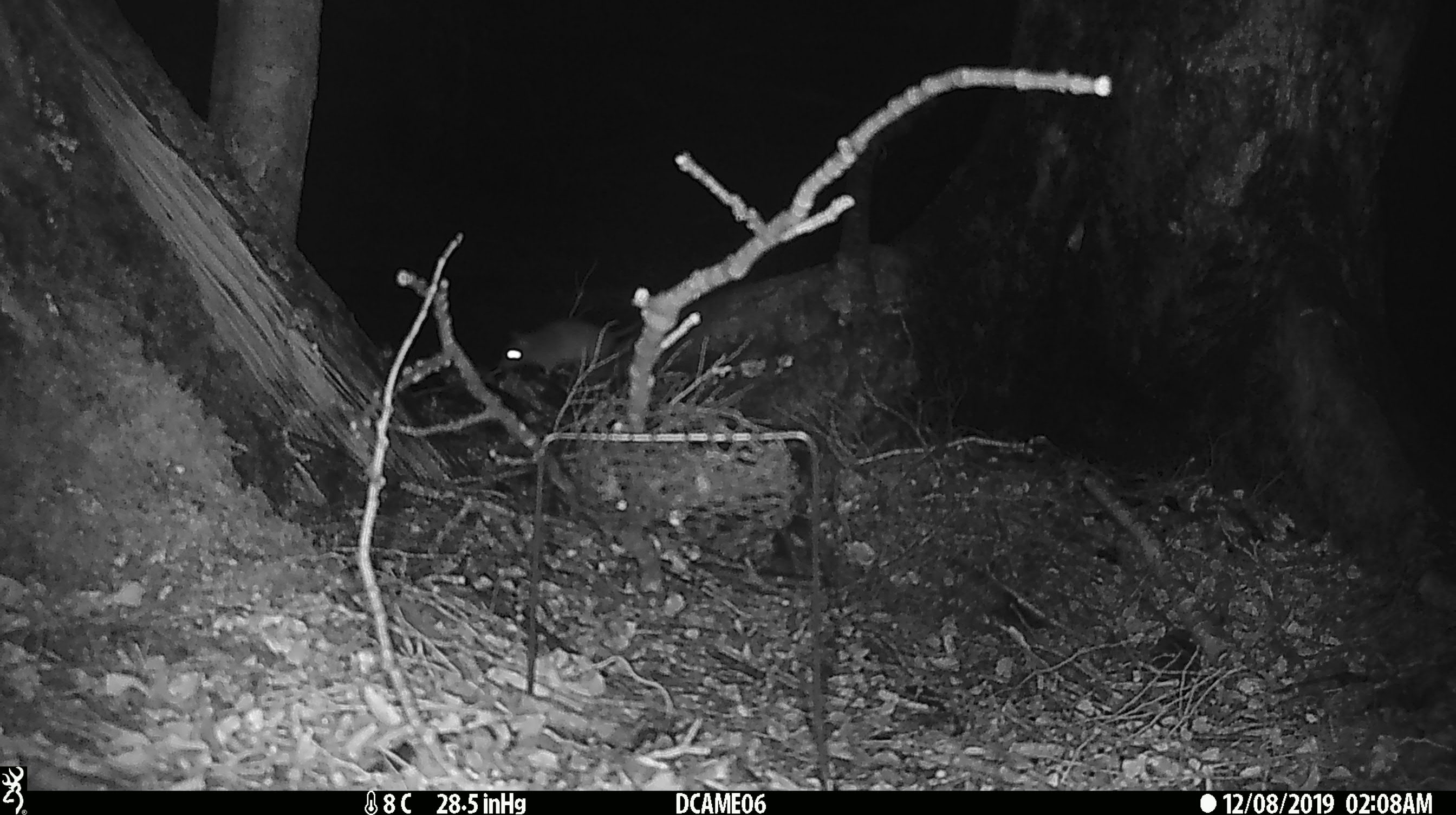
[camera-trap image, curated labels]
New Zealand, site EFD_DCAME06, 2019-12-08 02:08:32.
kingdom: Animalia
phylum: Chordata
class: Mammalia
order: Rodentia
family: Muridae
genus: Rattus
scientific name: Rattus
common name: rat